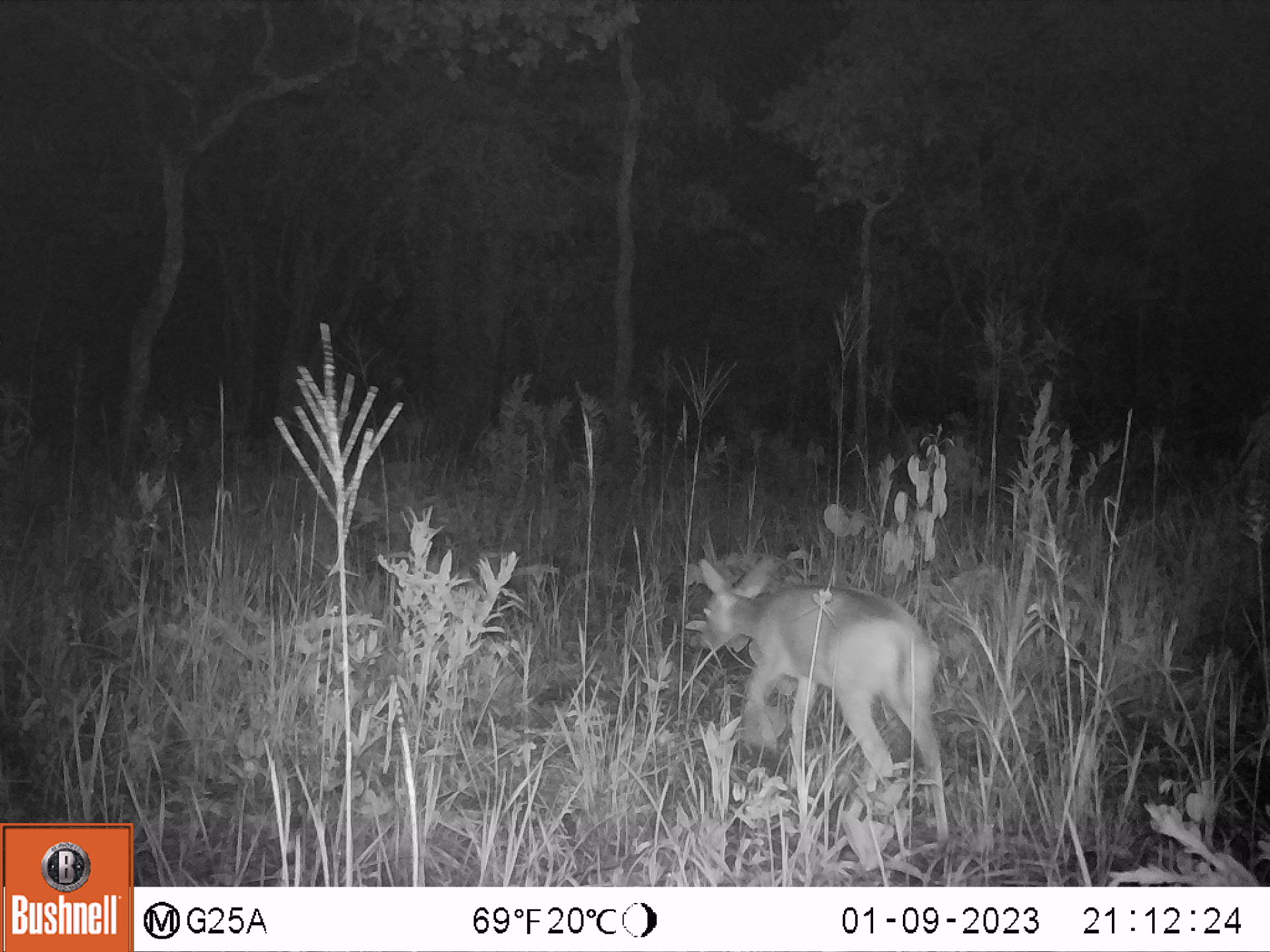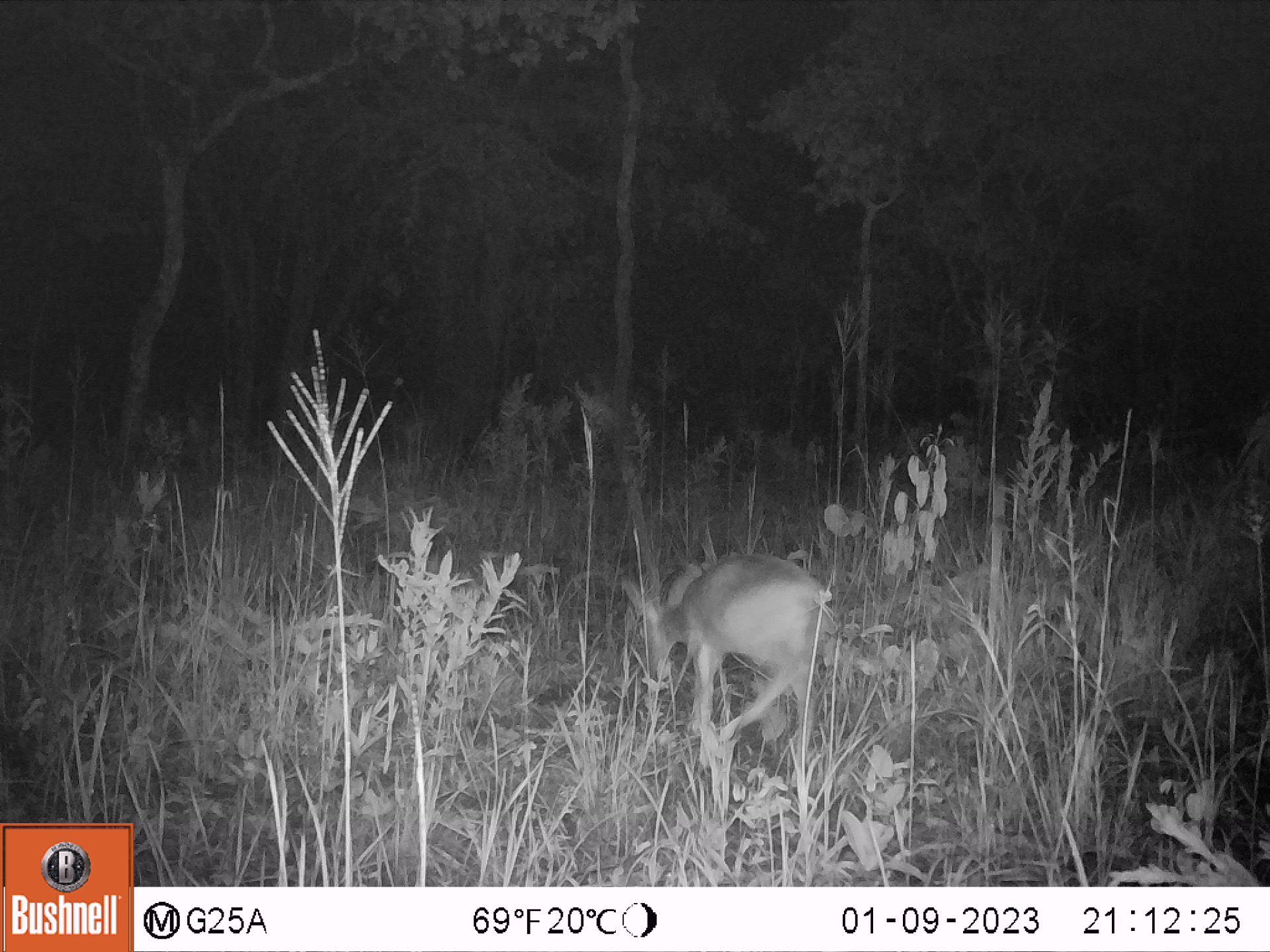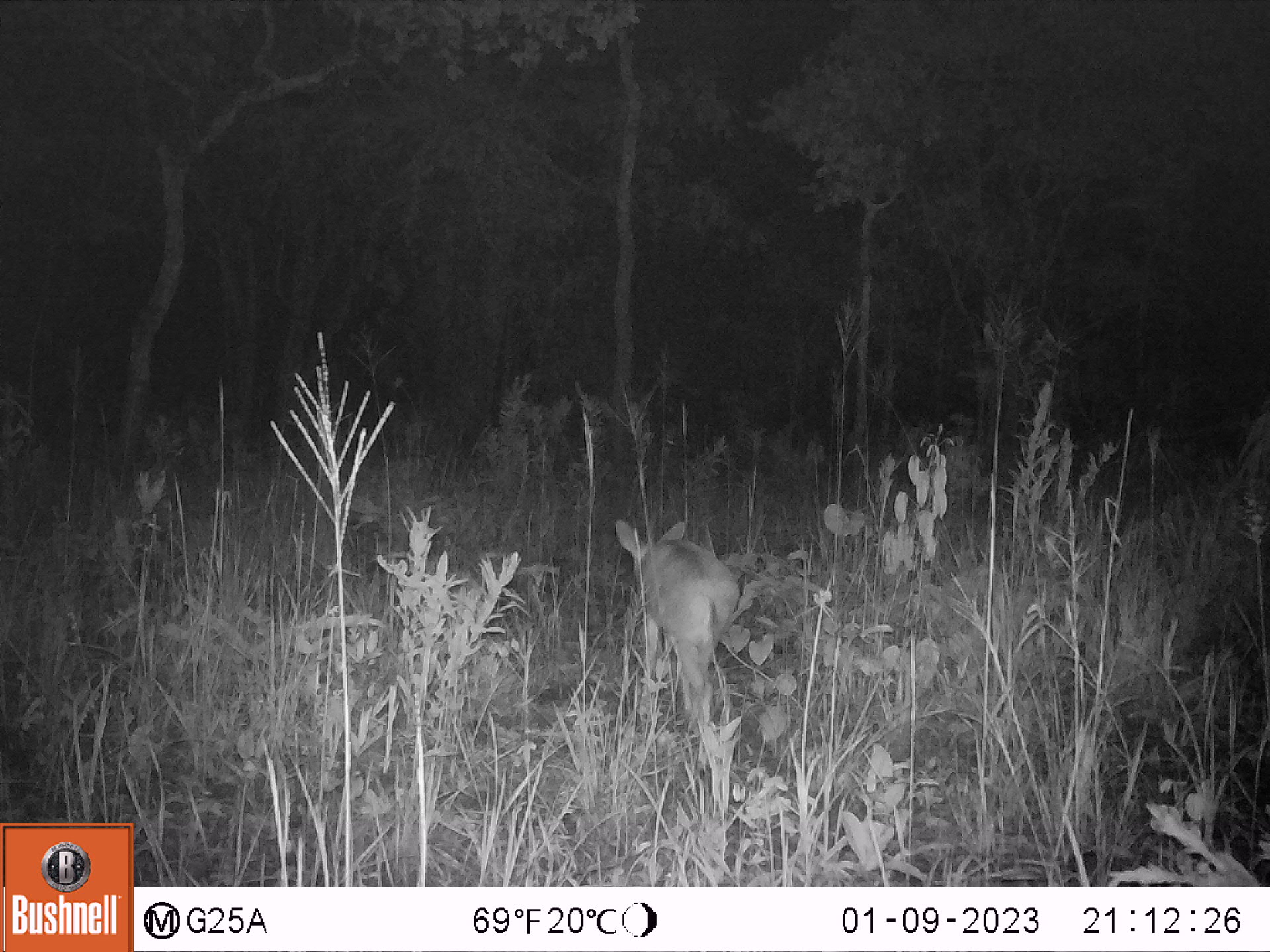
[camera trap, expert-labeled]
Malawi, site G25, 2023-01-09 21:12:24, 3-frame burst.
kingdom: Animalia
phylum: Chordata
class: Mammalia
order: Artiodactyla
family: Bovidae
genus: Sylvicapra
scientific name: Sylvicapra grimmia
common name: common duiker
Common duiker (Sylvicapra grimmia), count 1.